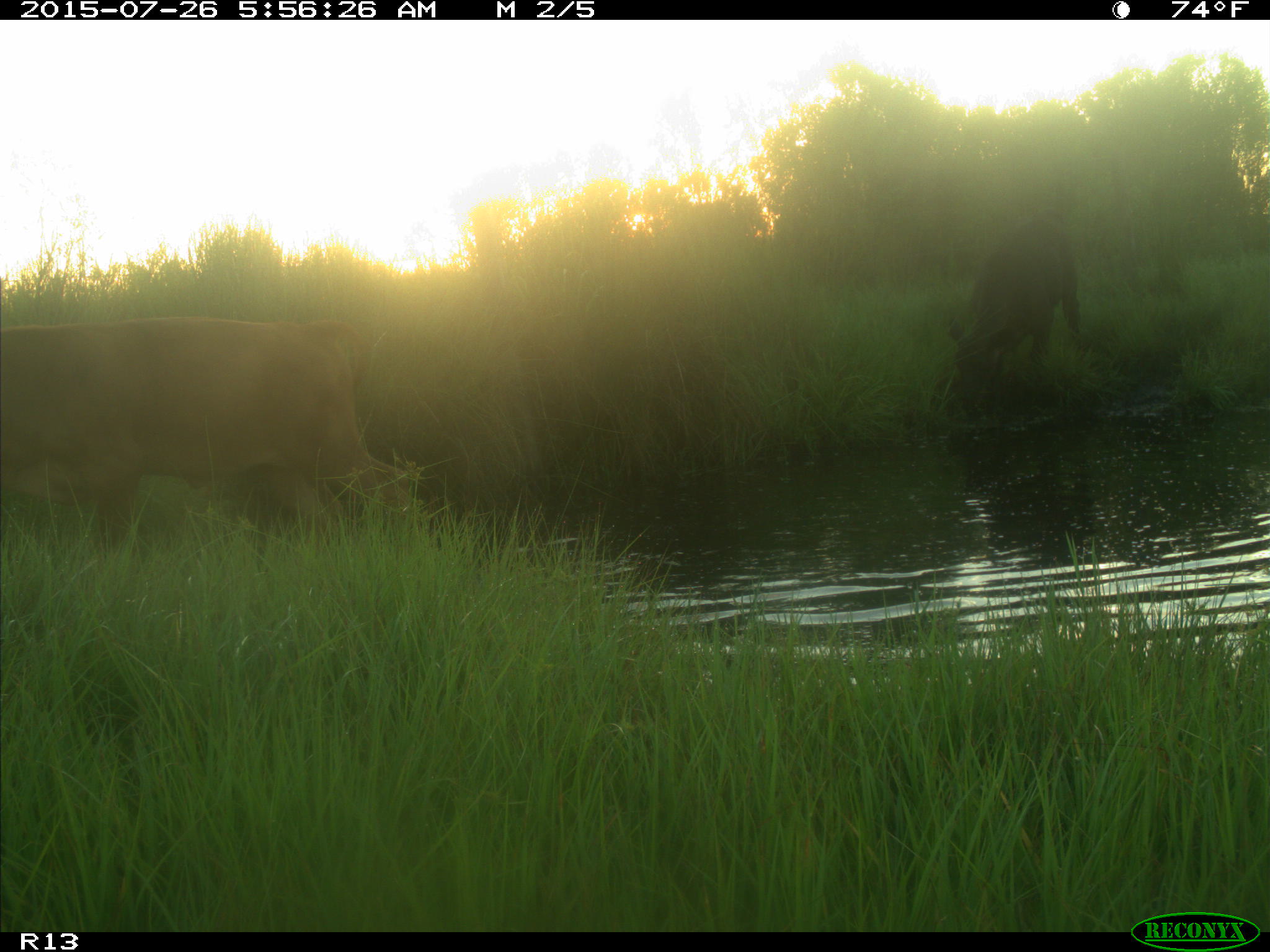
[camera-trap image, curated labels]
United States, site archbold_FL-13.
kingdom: Animalia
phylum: Chordata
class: Mammalia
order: Artiodactyla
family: Bovidae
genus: Bos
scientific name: Bos taurus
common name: domestic cow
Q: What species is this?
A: Bos taurus (domestic cow).